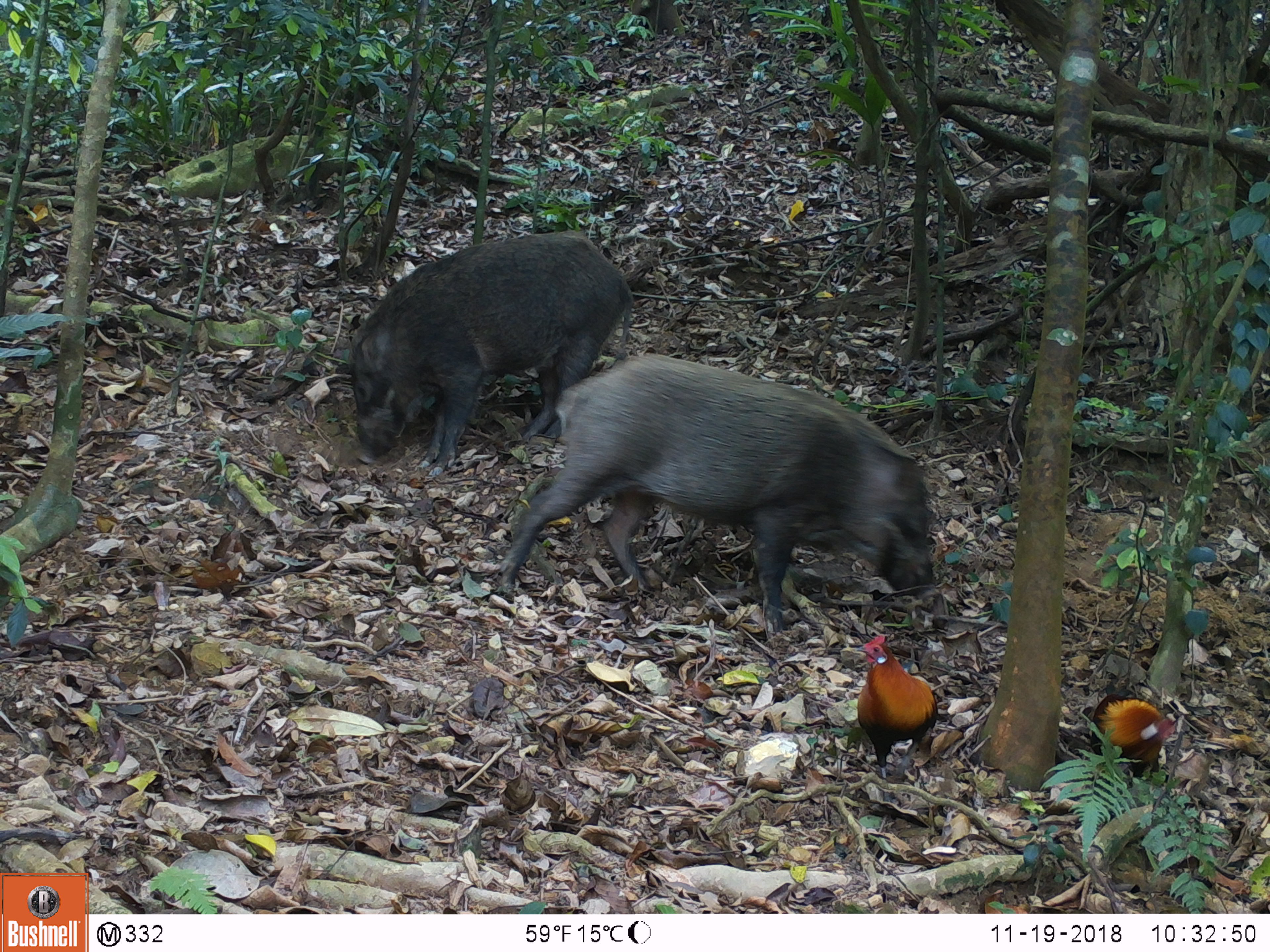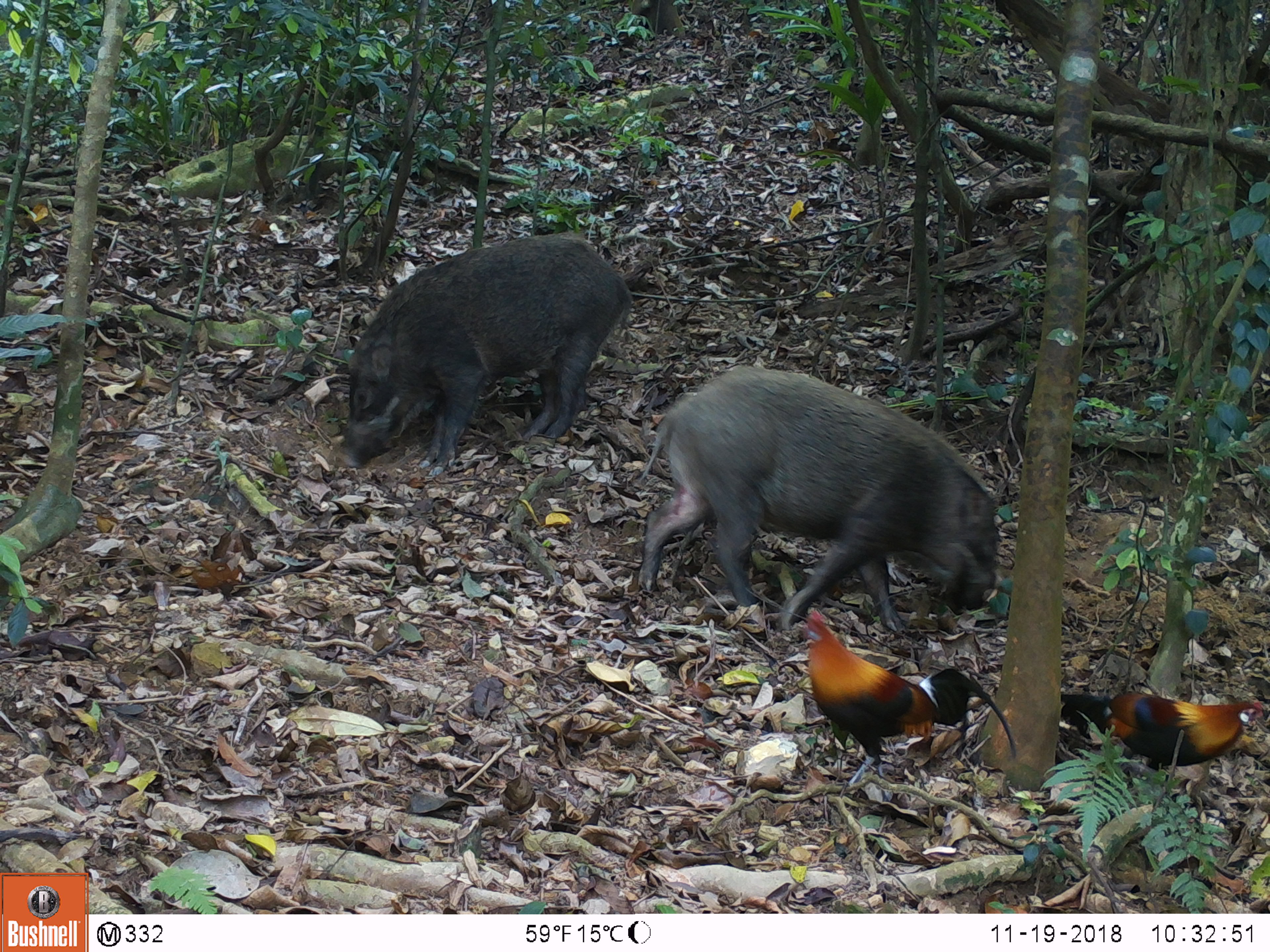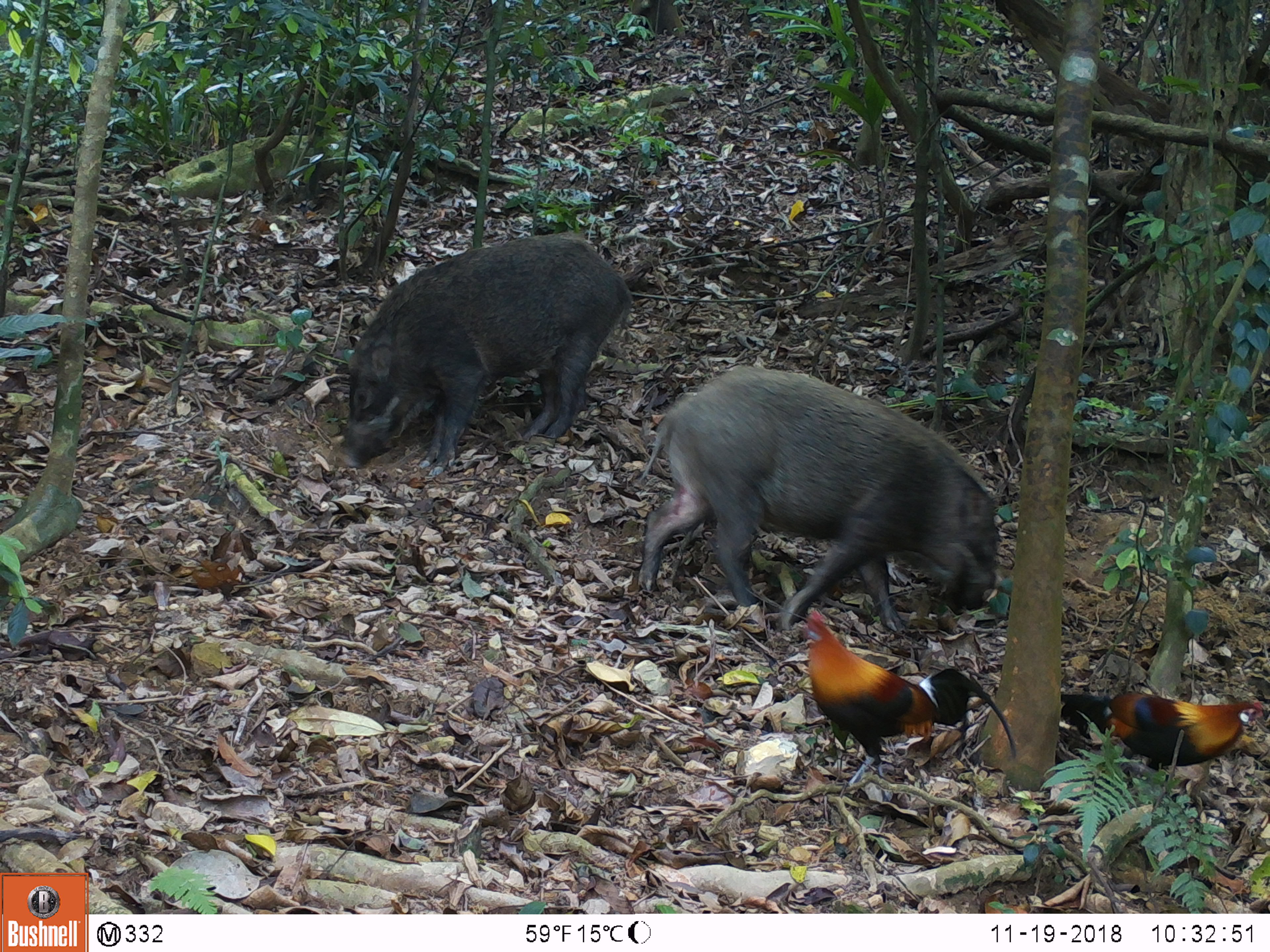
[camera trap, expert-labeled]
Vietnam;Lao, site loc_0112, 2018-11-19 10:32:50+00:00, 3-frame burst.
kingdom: Animalia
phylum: Chordata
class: Mammalia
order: Artiodactyla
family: Suidae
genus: Sus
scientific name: Sus scrofa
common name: eurasian wild pig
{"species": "eurasian wild pig (Sus scrofa)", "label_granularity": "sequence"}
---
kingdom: Animalia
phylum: Chordata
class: Aves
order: Galliformes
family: Phasianidae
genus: Gallus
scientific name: Gallus gallus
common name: red junglefowl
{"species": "red junglefowl (Gallus gallus)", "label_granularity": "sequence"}